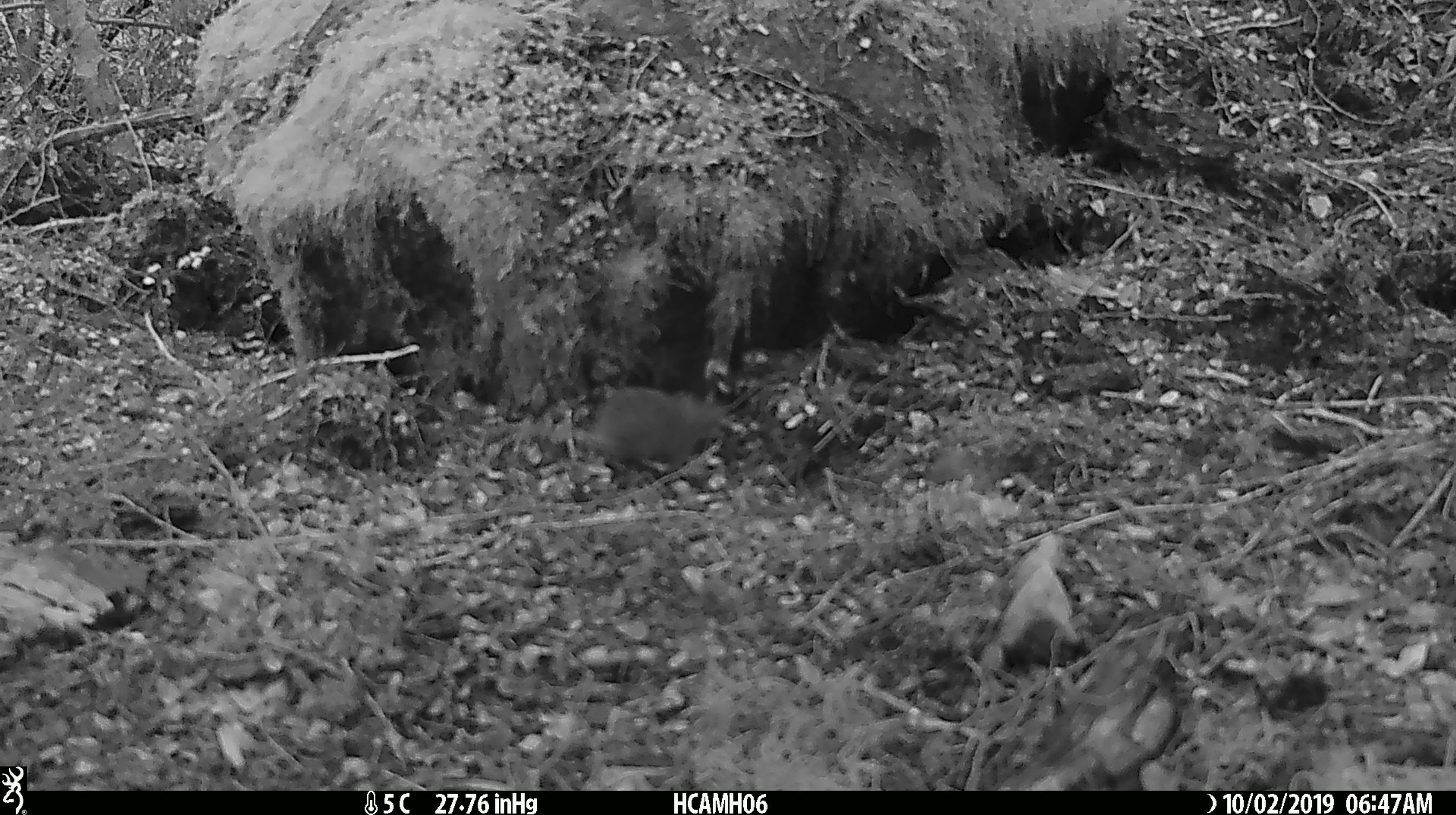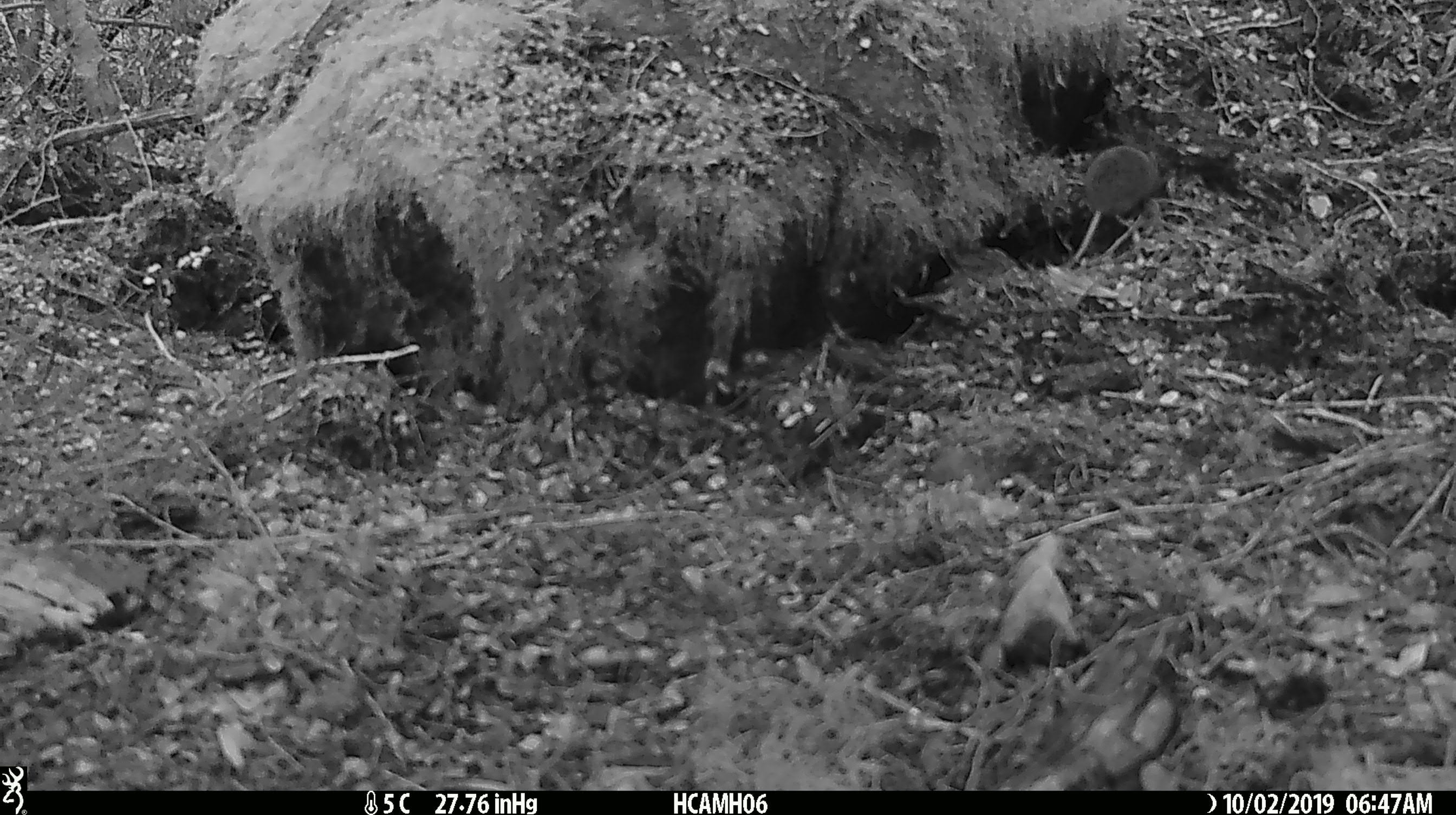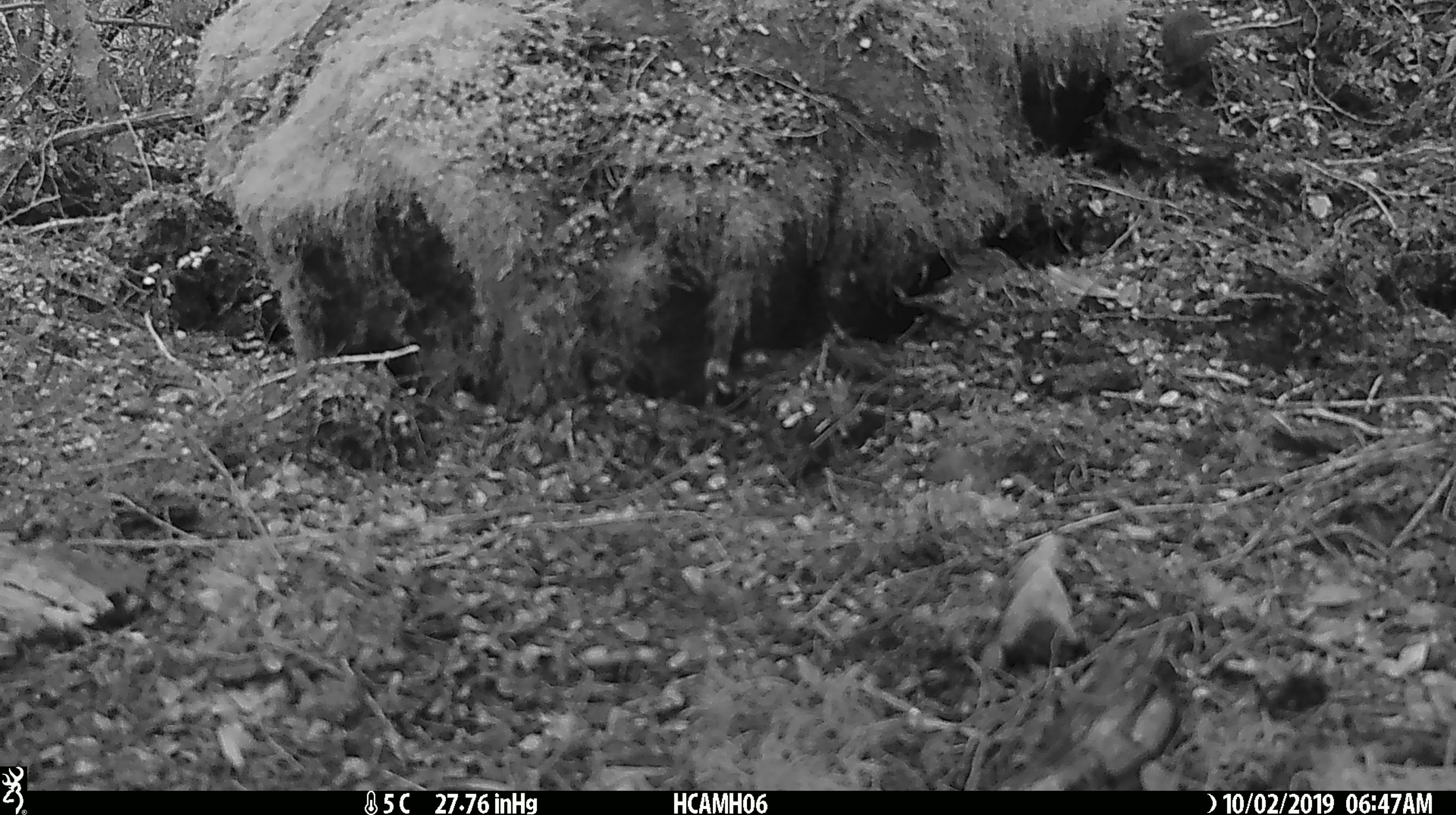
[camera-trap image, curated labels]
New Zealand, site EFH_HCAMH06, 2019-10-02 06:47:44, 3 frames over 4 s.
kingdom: Animalia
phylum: Chordata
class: Mammalia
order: Rodentia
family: Muridae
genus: Mus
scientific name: Mus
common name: mouse